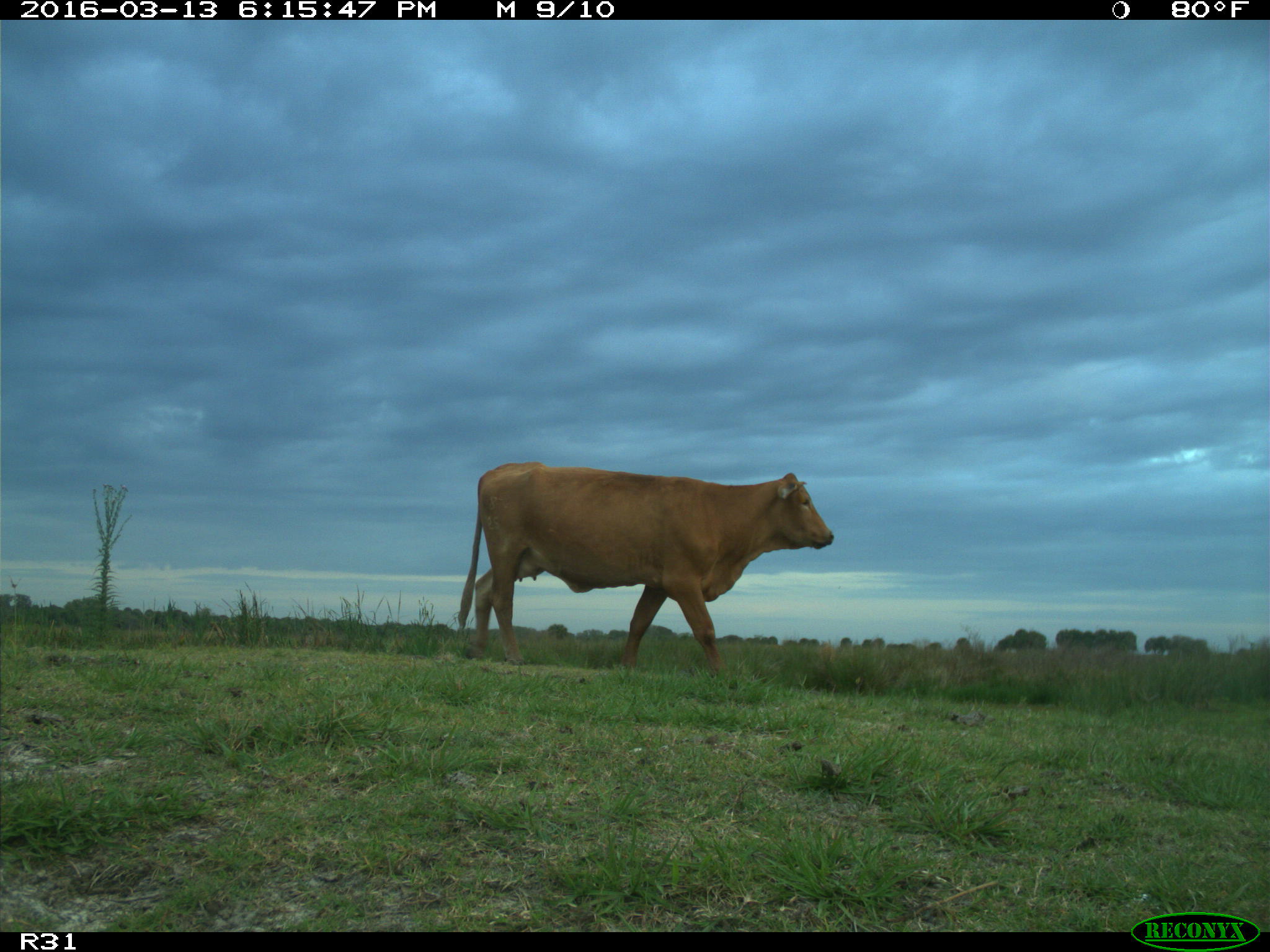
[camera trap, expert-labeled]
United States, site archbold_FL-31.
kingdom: Animalia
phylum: Chordata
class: Mammalia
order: Artiodactyla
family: Bovidae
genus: Bos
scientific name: Bos taurus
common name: domestic cow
Bos taurus (domestic cow).